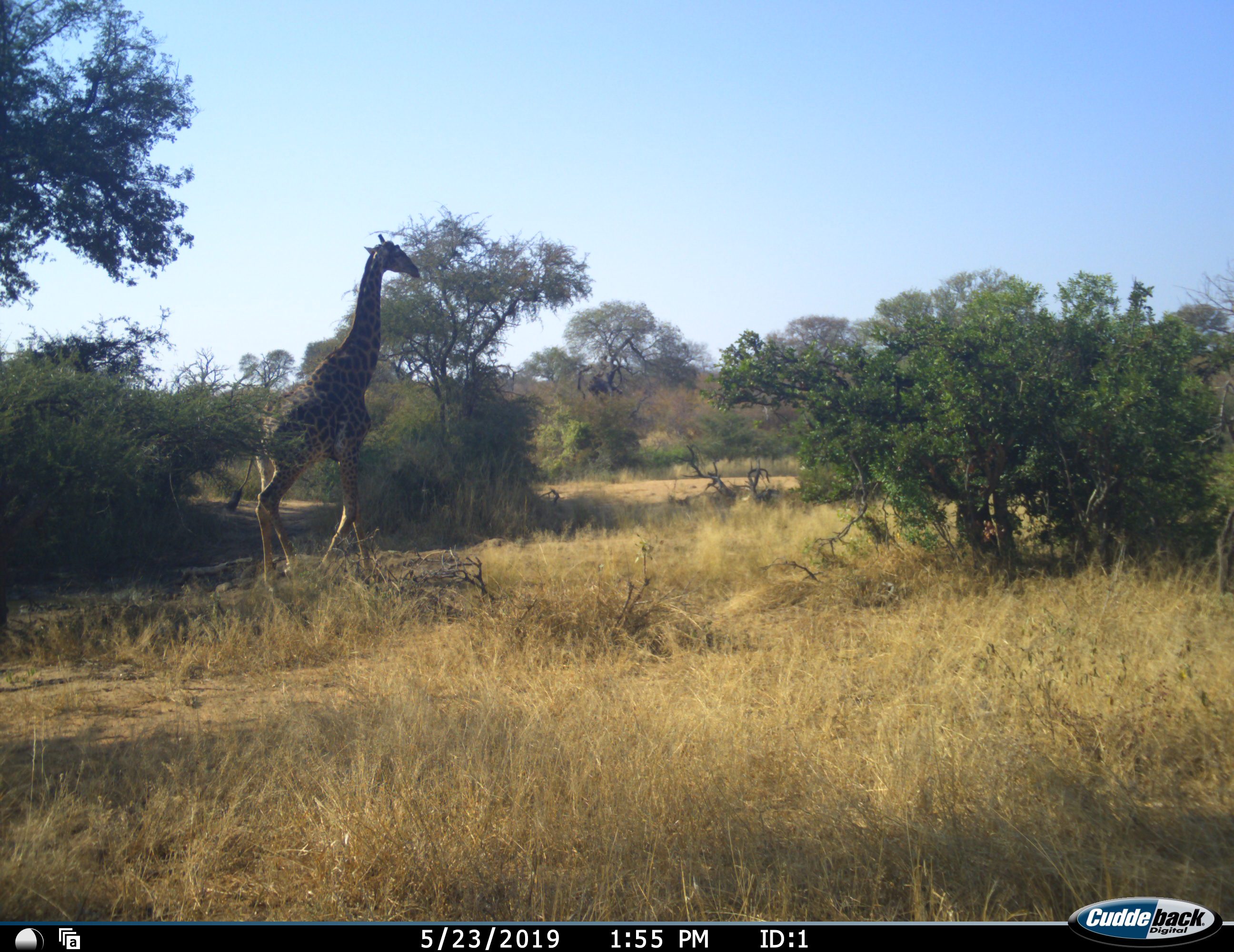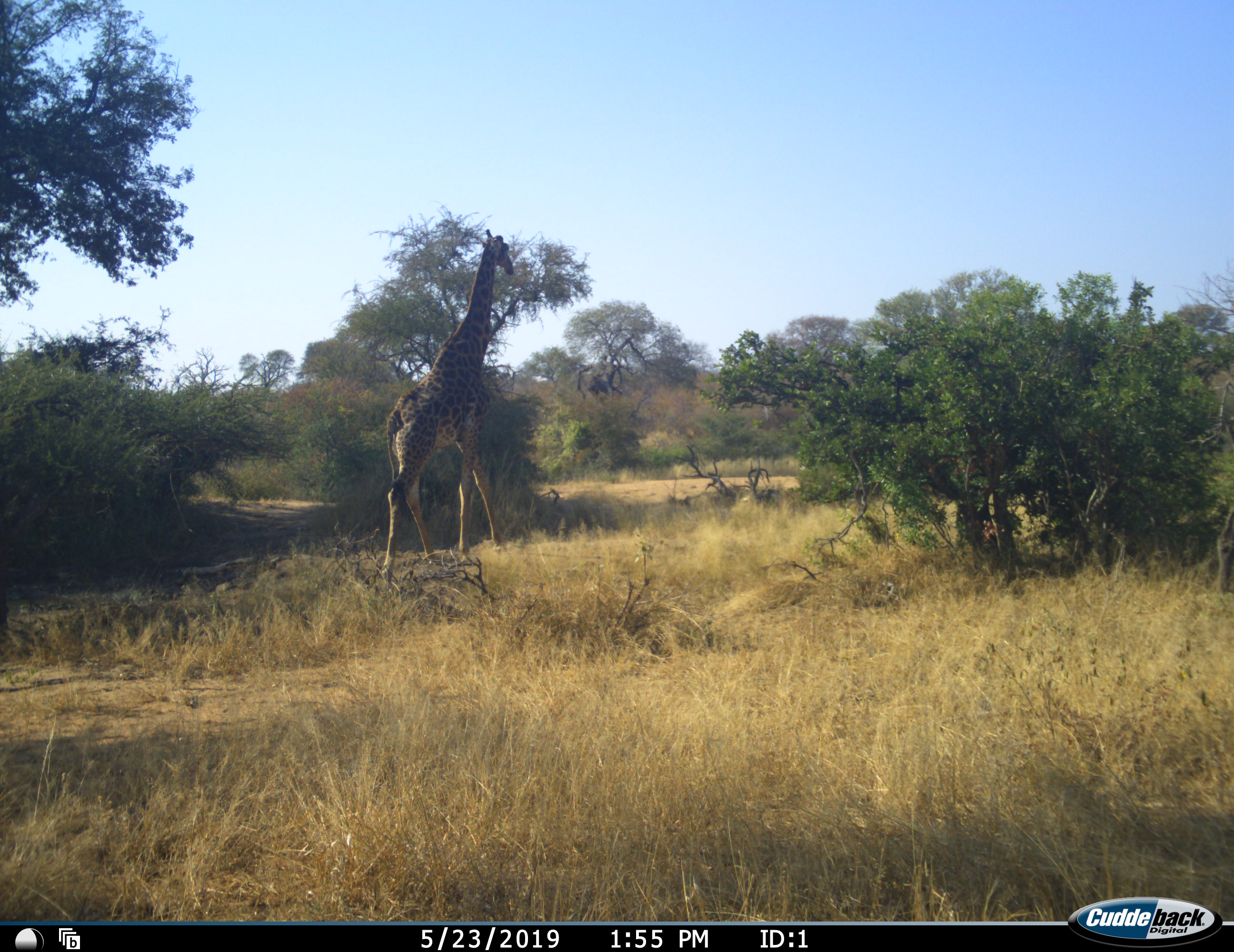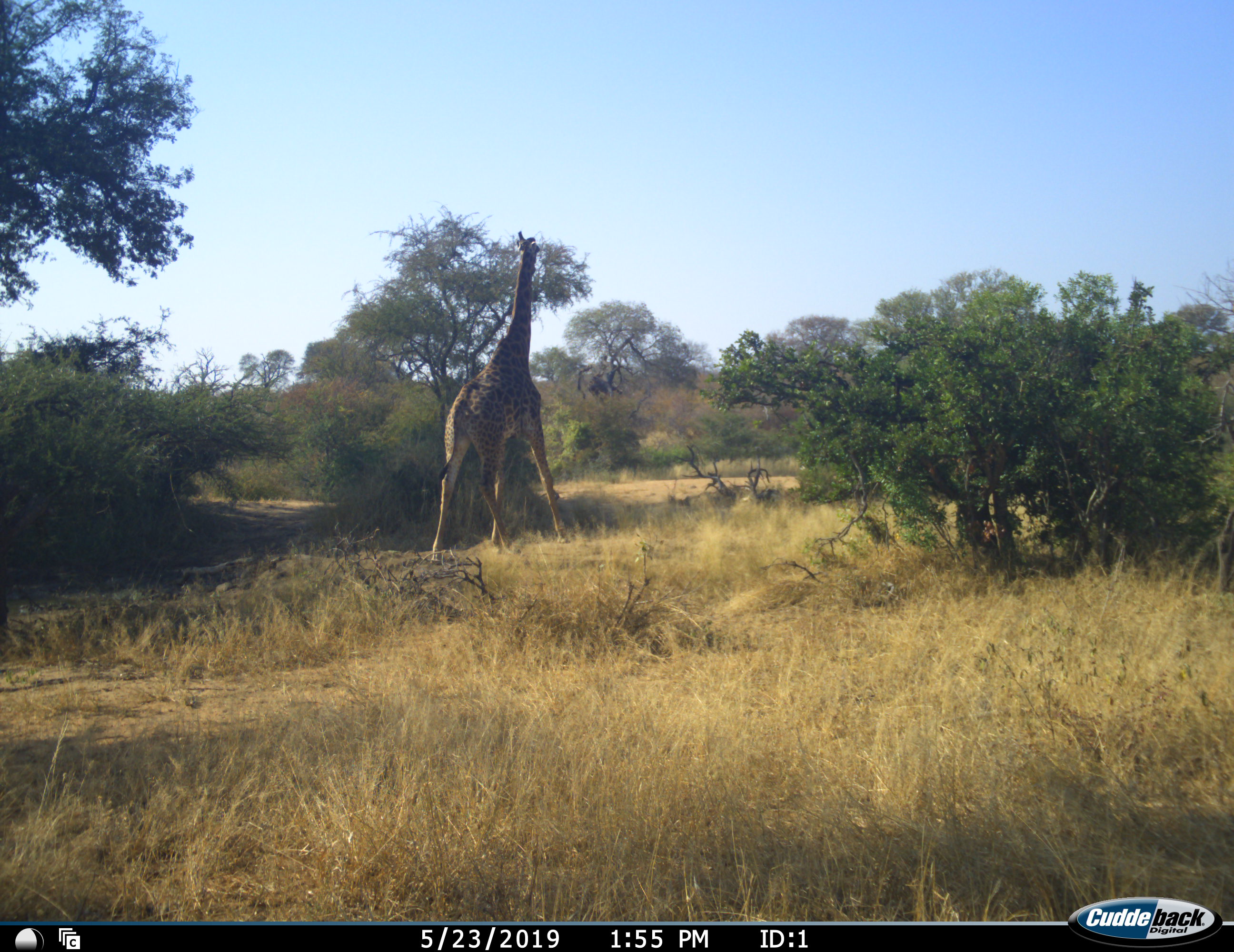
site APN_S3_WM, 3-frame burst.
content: unidentified animal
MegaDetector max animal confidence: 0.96